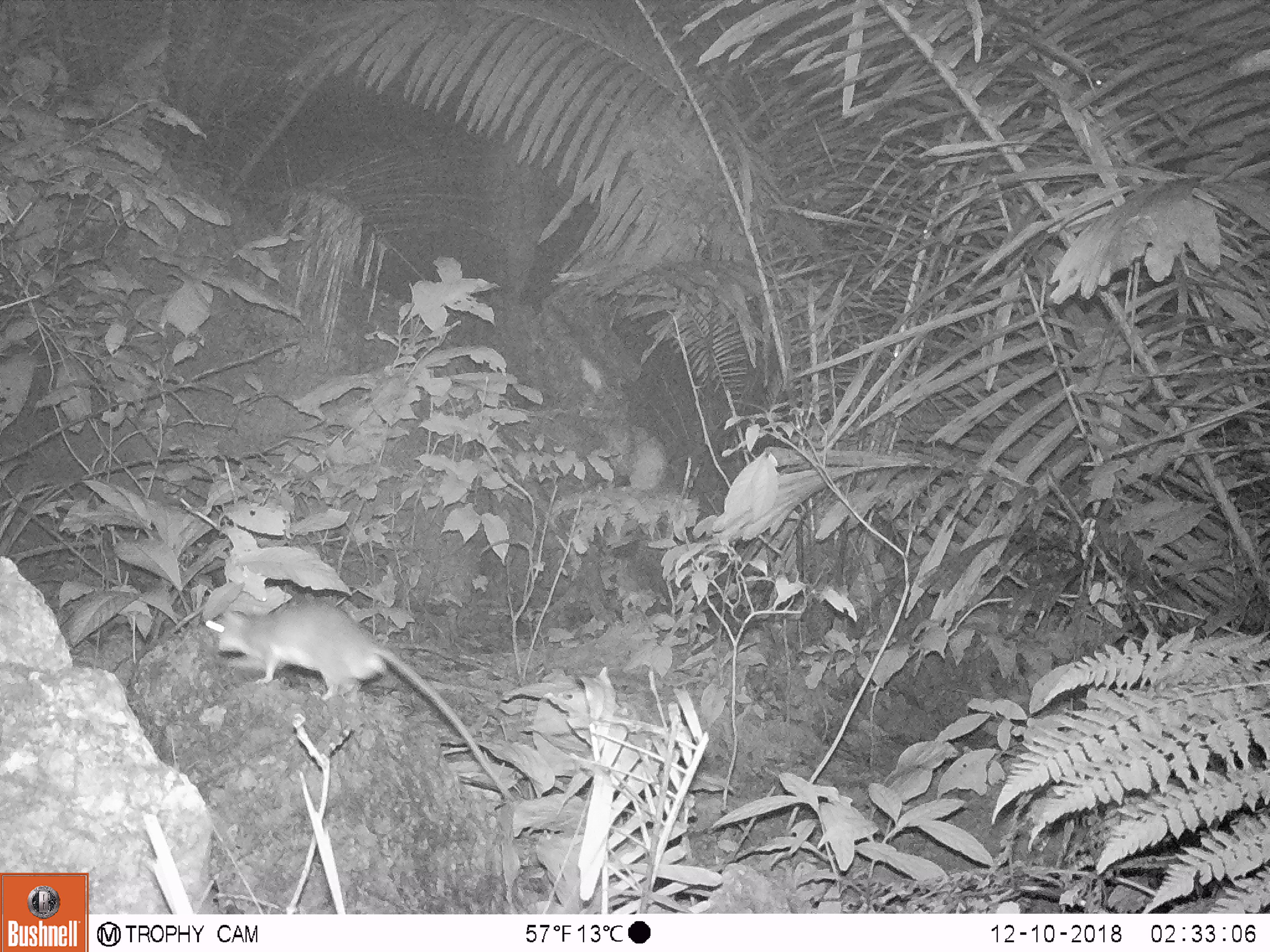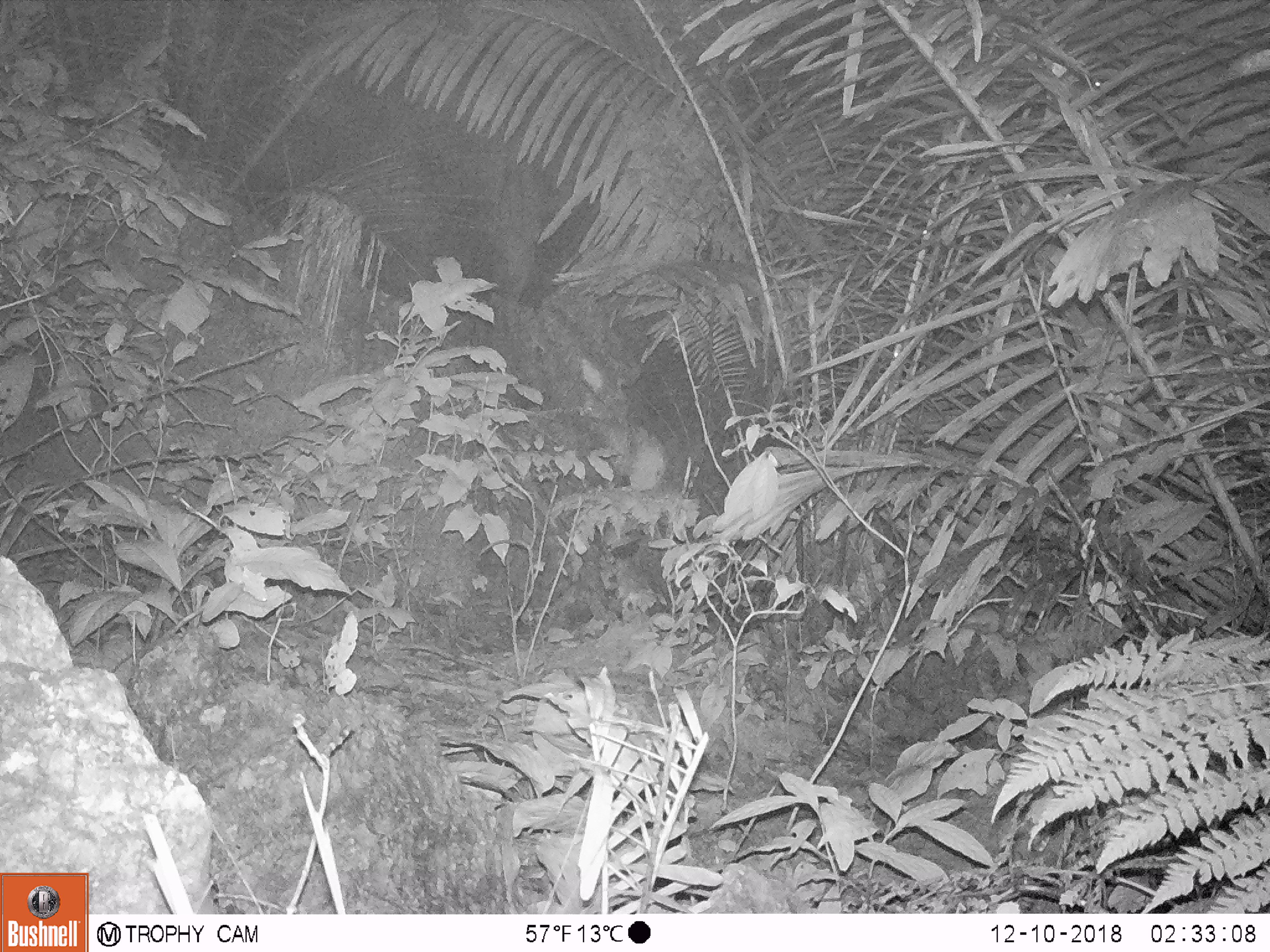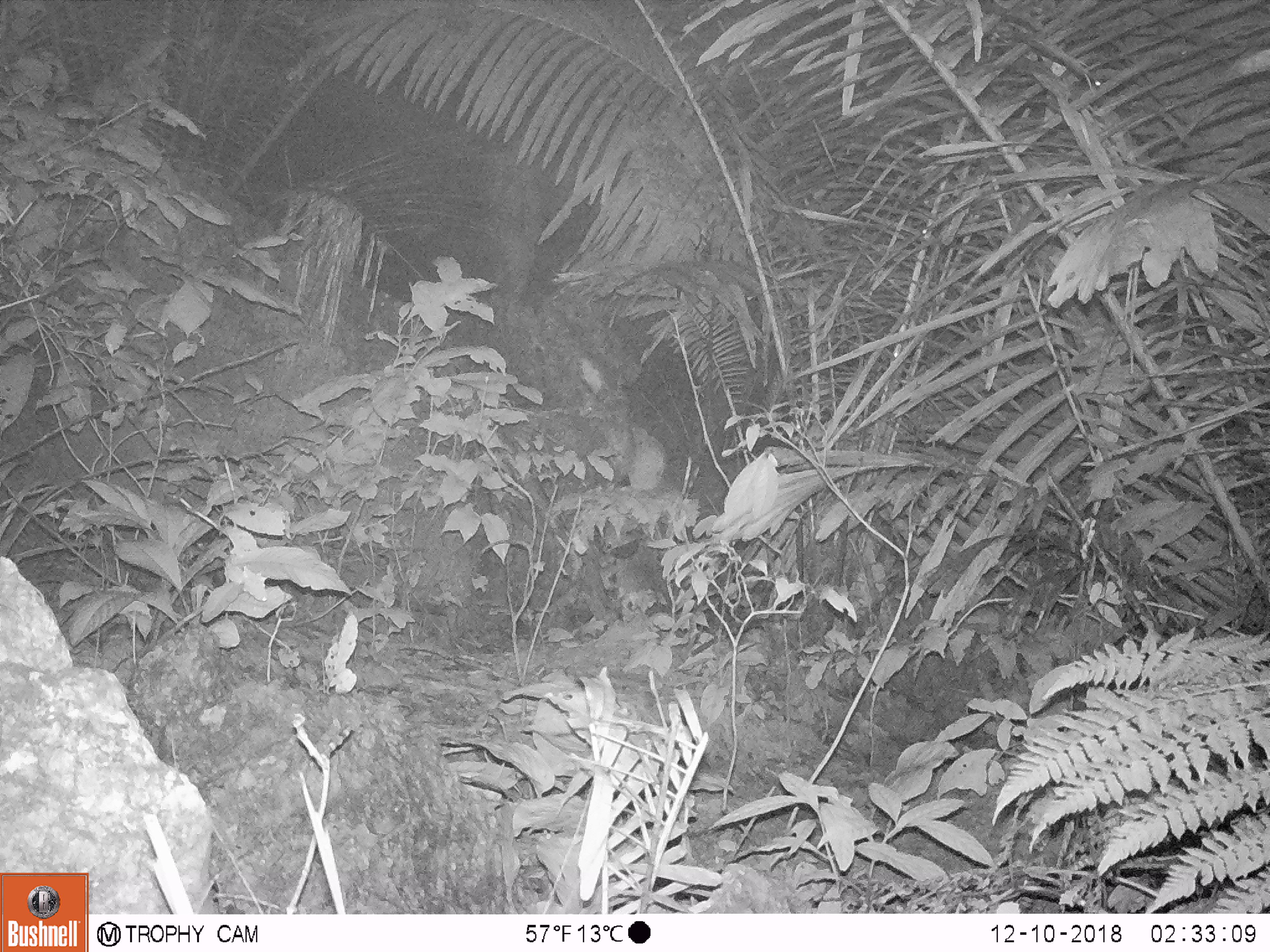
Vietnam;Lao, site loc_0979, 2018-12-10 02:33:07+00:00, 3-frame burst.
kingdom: Animalia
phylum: Chordata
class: Mammalia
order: Rodentia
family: Muridae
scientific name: Muridae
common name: old-world mice and rats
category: unidentified murid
Unidentified murid (old-world mice and rats) (Muridae). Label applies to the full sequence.